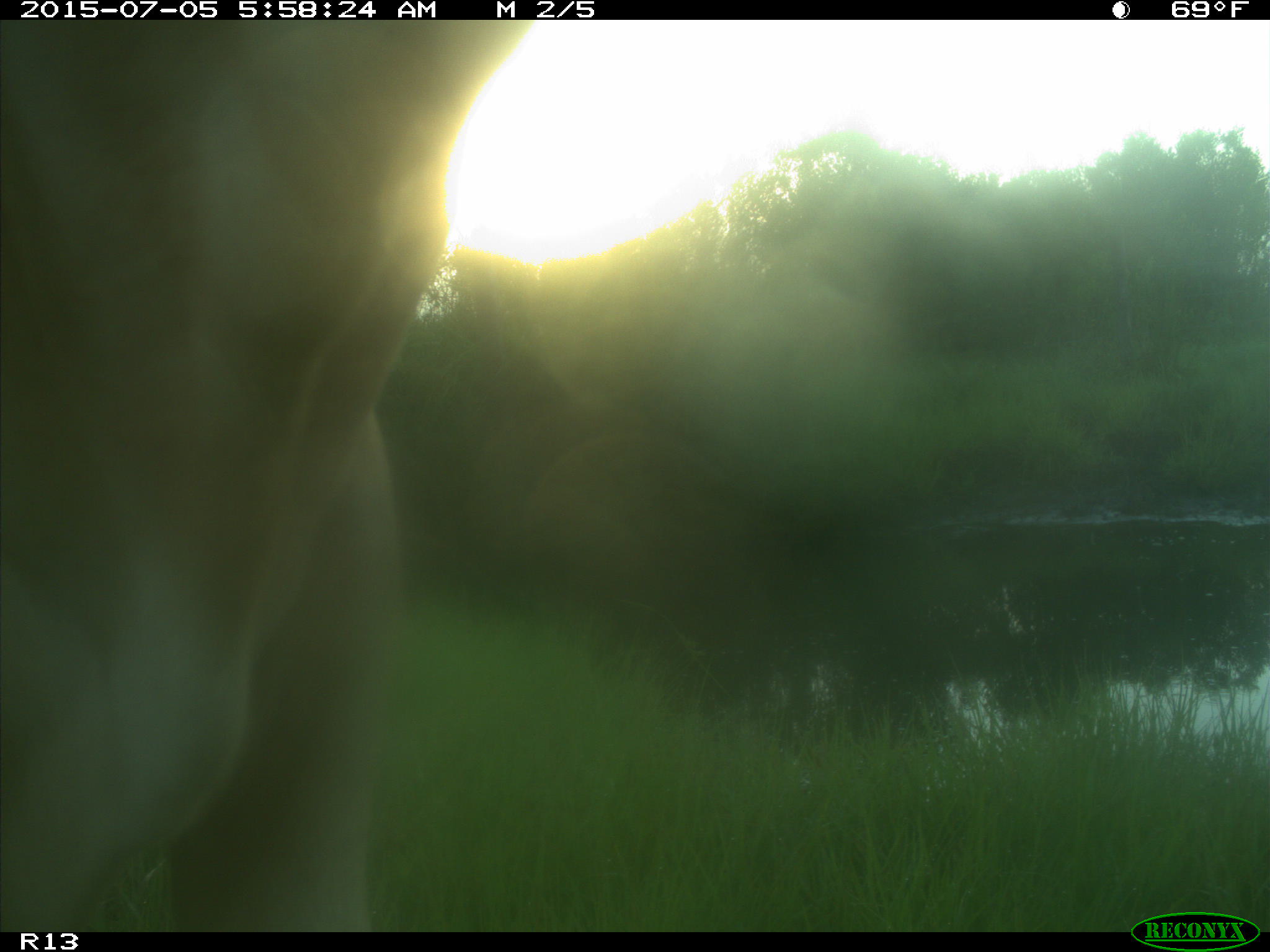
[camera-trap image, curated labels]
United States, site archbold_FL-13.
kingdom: Animalia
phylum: Chordata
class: Mammalia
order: Artiodactyla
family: Bovidae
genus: Bos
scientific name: Bos taurus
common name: domestic cow